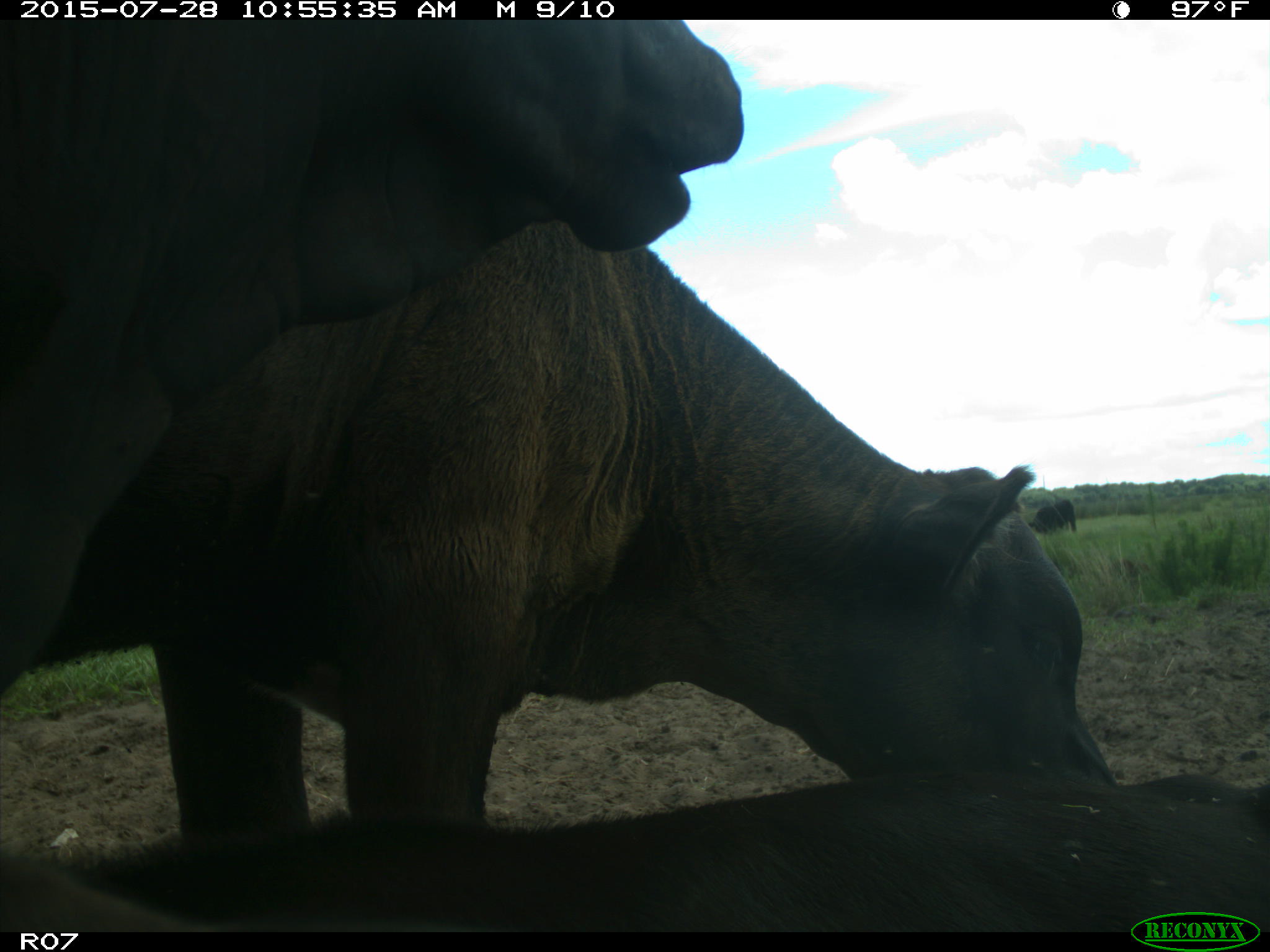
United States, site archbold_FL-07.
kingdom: Animalia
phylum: Chordata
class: Mammalia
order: Artiodactyla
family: Bovidae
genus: Bos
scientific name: Bos taurus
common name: domestic cow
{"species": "Bos taurus (domestic cow)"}